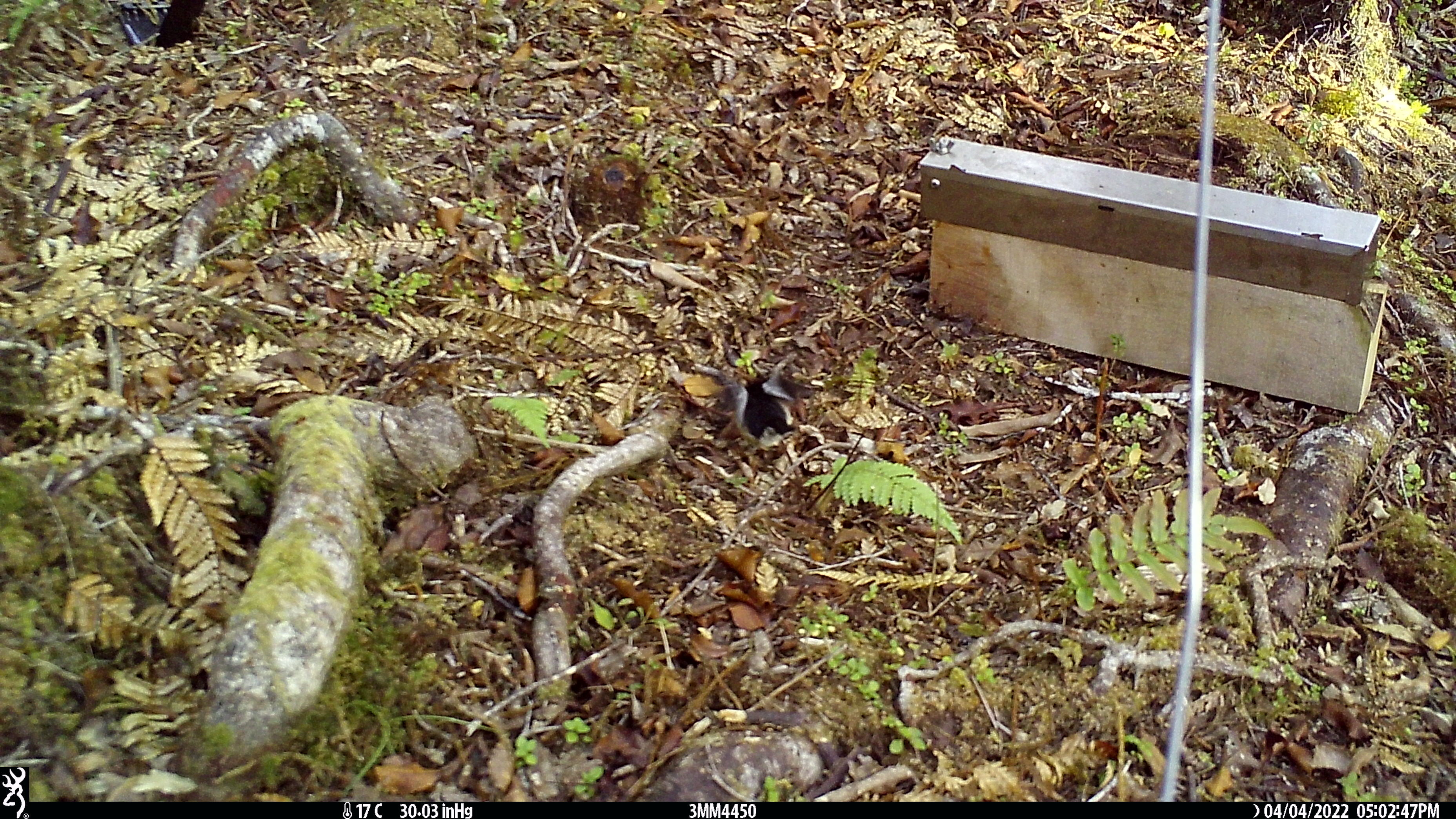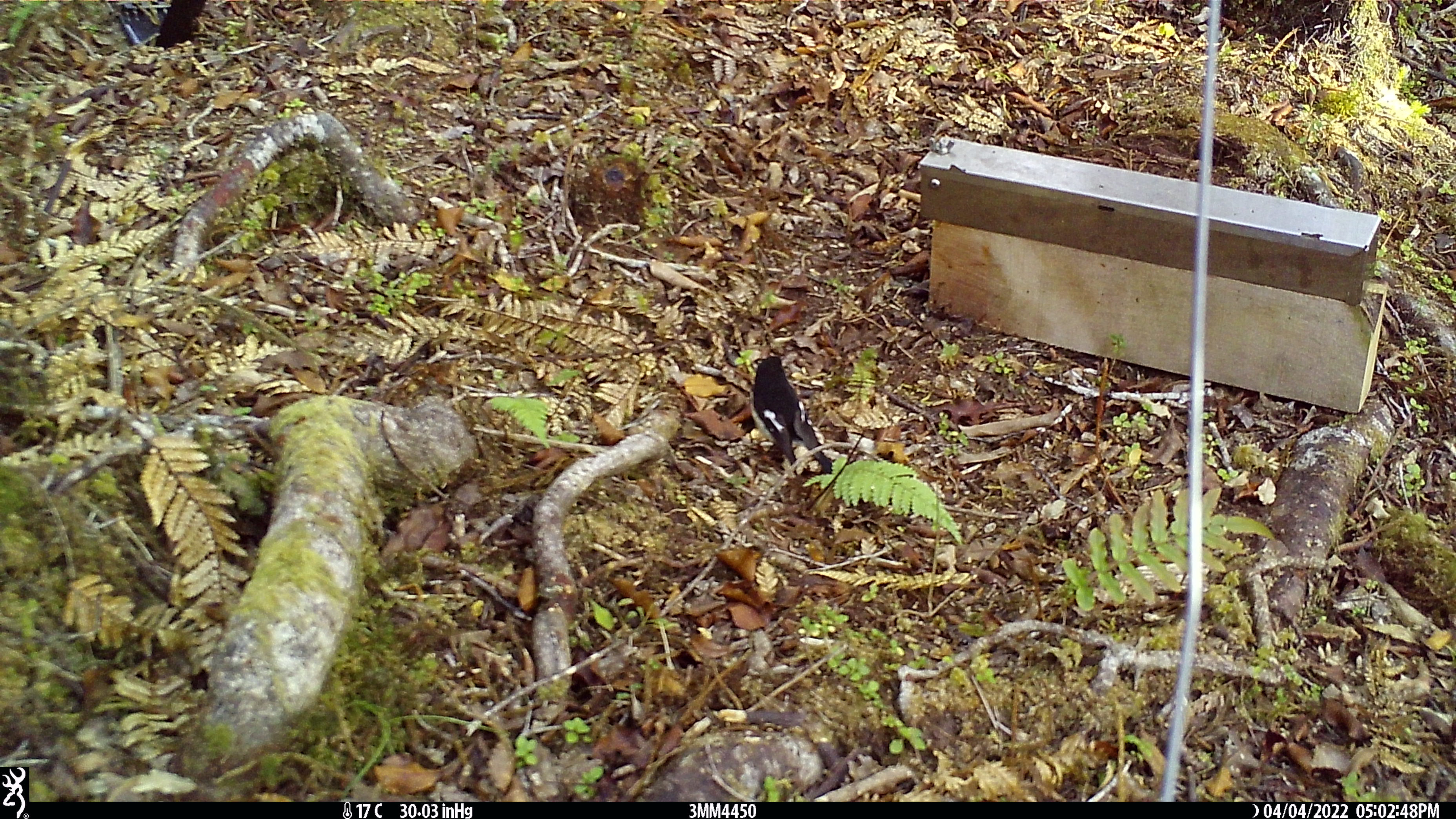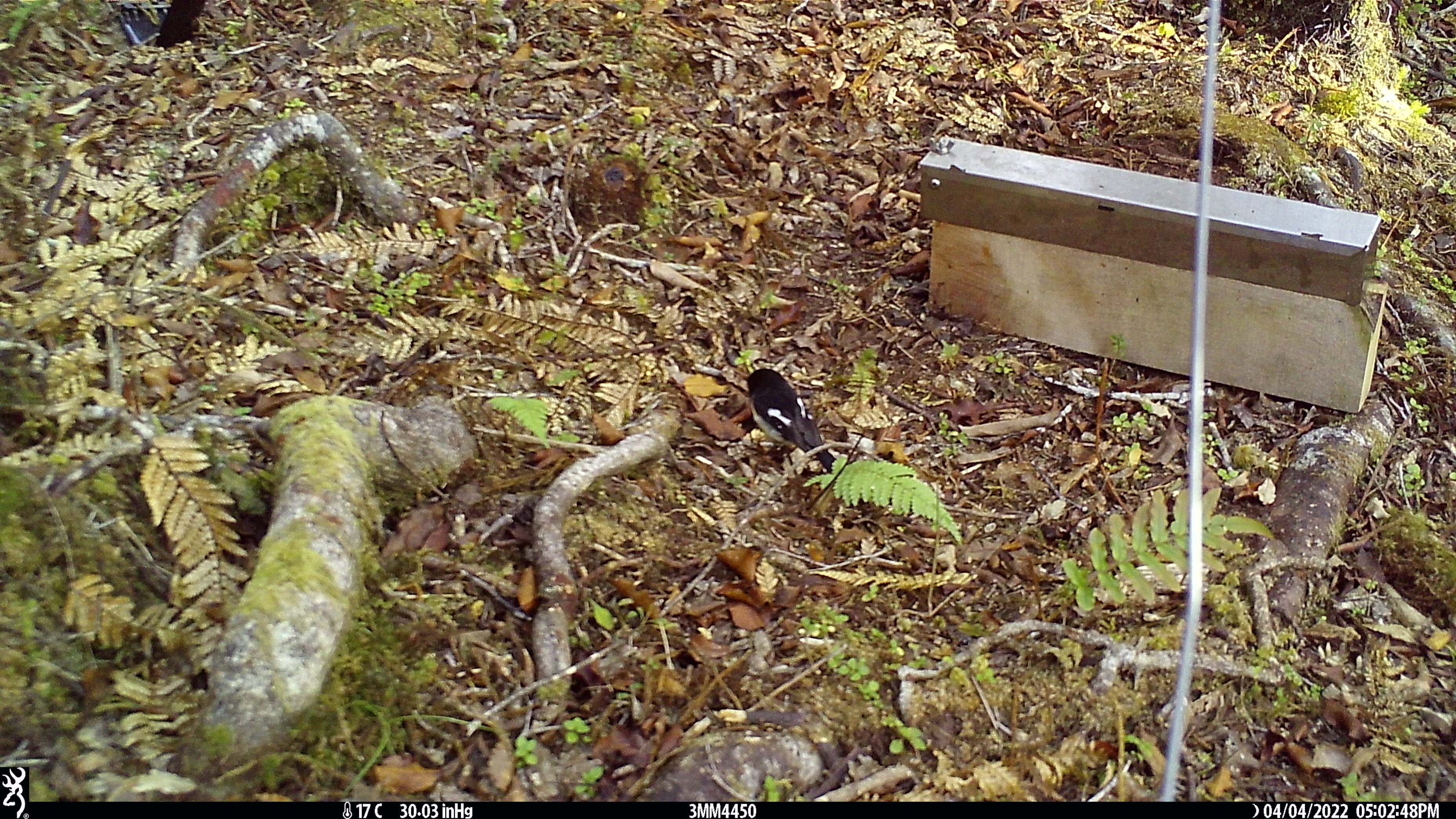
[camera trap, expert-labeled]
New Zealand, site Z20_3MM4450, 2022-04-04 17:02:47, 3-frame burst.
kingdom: Animalia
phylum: Chordata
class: Aves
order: Passeriformes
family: Petroicidae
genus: Petroica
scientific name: Petroica macrocephala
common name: tomtit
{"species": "tomtit (Petroica macrocephala)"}